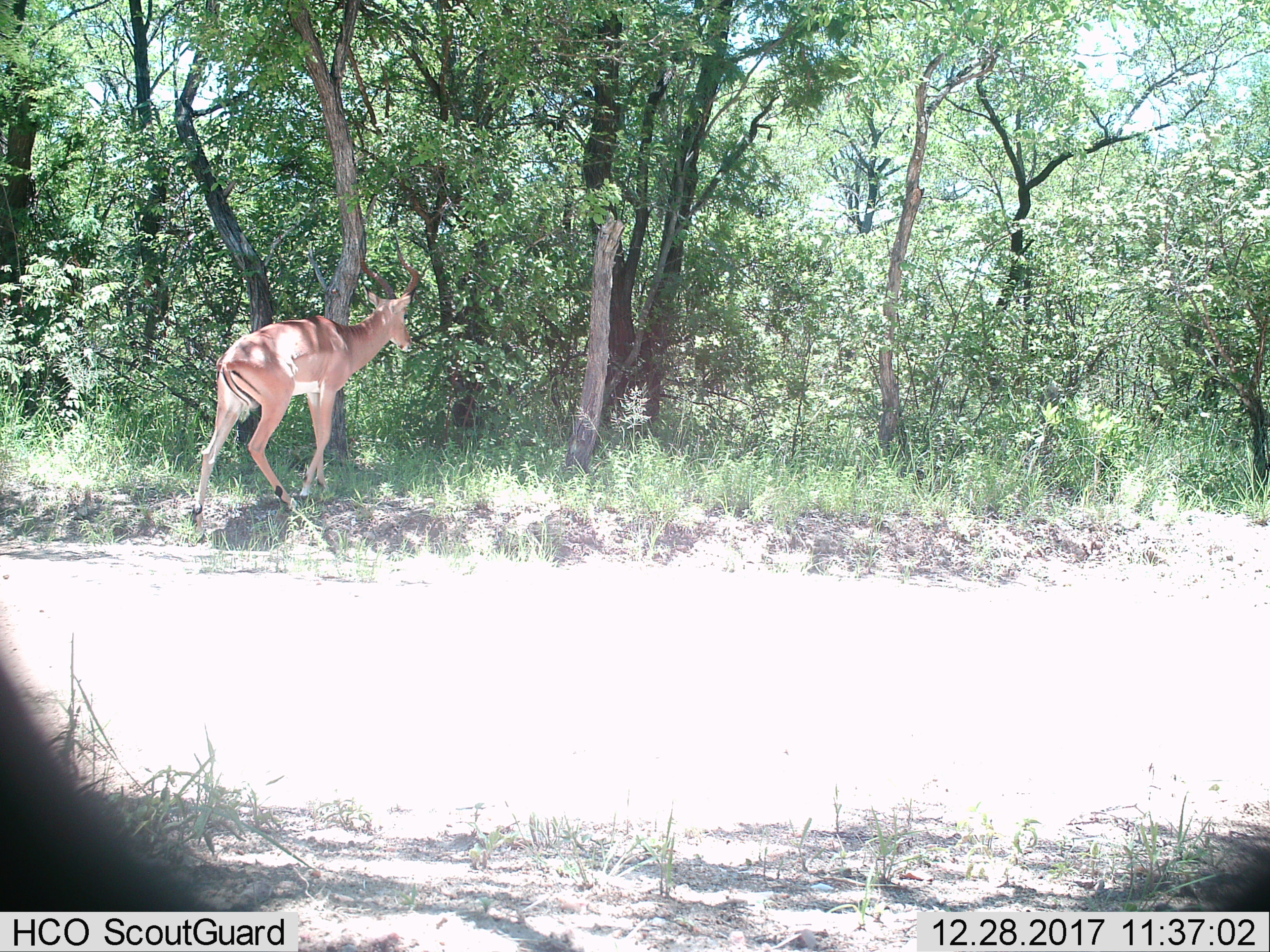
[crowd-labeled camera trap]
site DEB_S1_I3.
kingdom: Animalia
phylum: Chordata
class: Mammalia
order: Artiodactyla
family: Bovidae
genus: Aepyceros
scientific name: Aepyceros melampus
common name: impala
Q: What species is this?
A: Impala (Aepyceros melampus).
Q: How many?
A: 1.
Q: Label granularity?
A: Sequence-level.